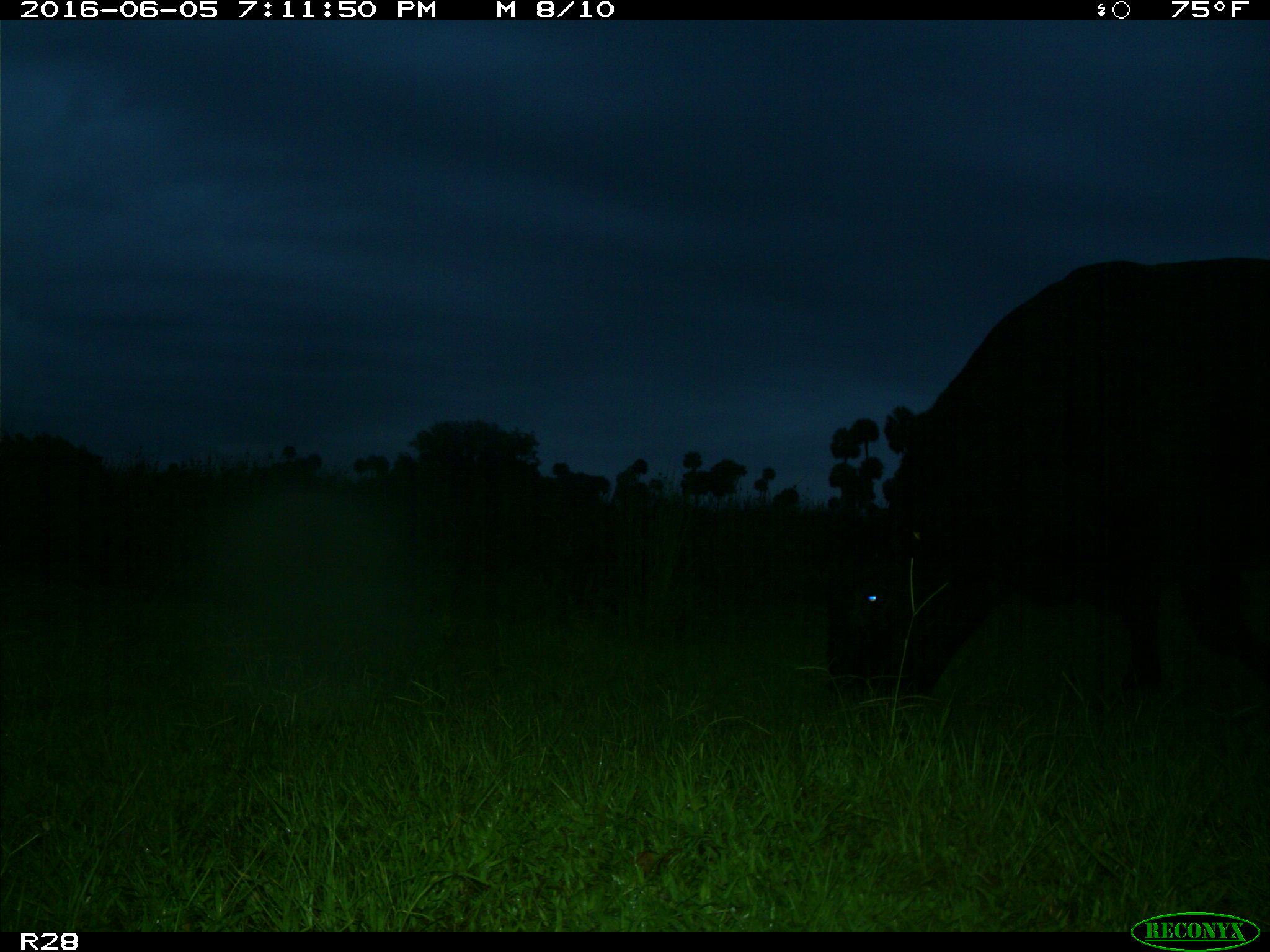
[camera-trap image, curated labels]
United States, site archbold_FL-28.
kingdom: Animalia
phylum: Chordata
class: Mammalia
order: Artiodactyla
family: Bovidae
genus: Bos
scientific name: Bos taurus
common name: domestic cow